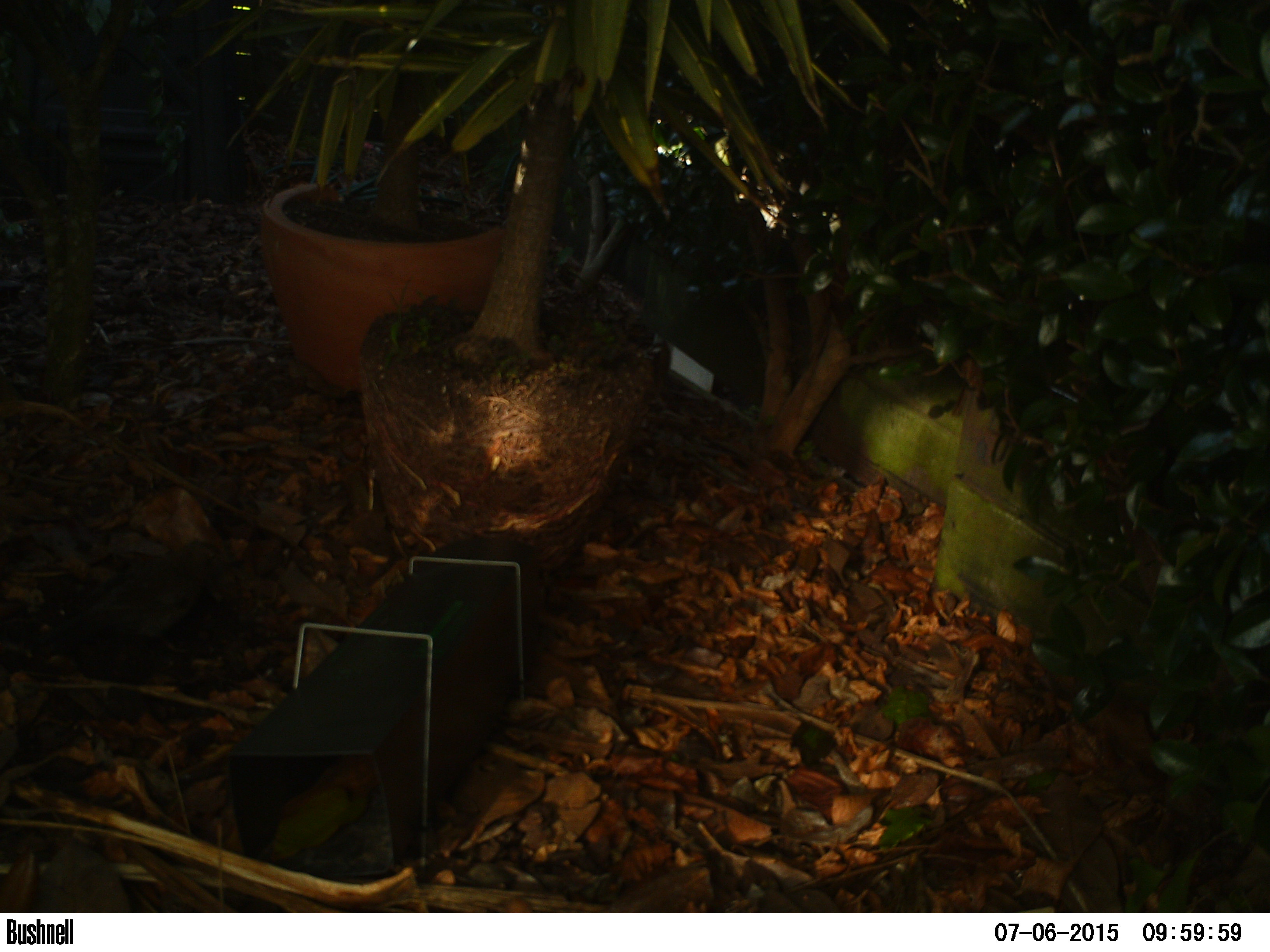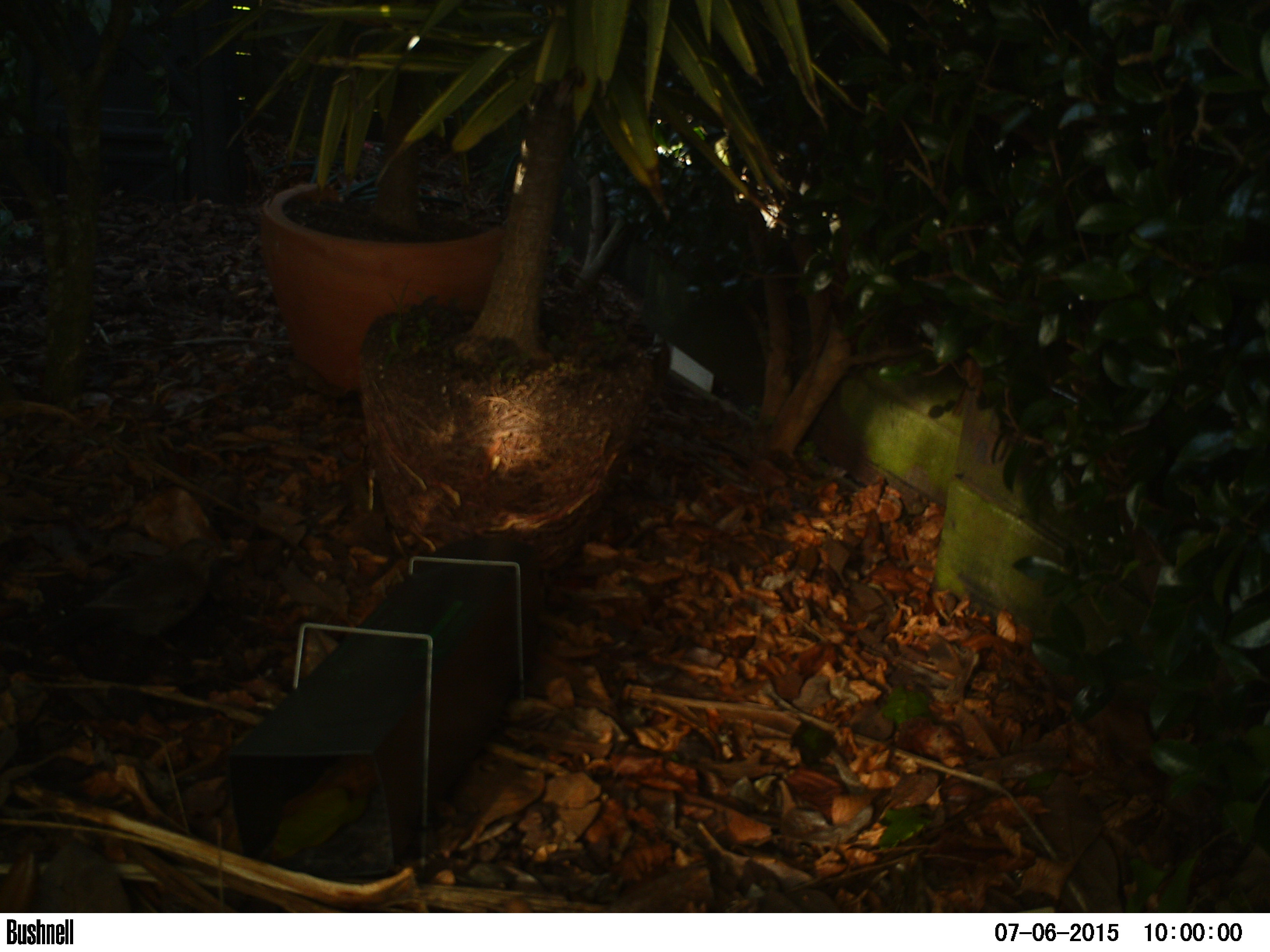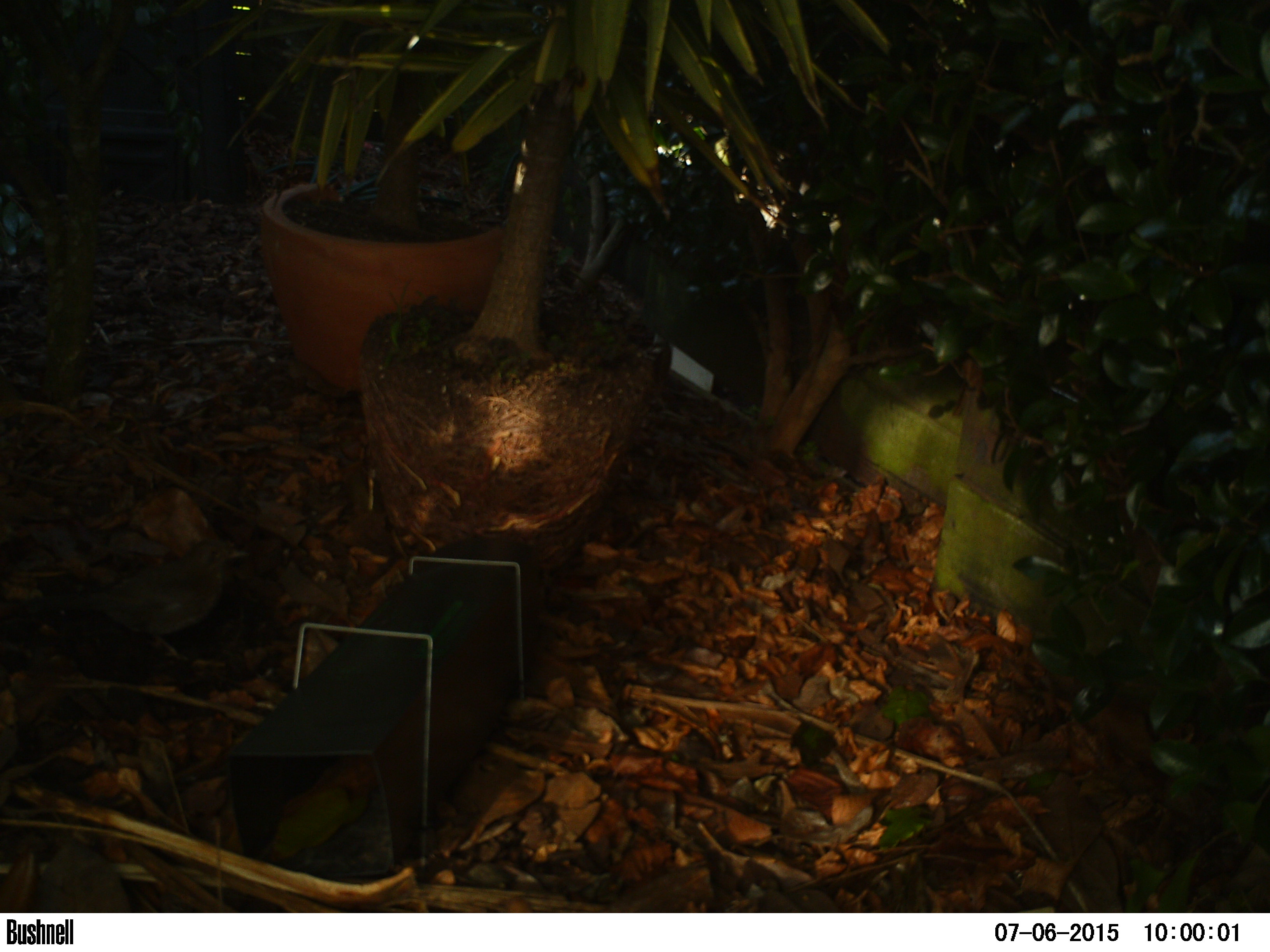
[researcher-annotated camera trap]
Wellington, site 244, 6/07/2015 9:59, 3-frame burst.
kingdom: Animalia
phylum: Chordata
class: Aves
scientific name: Aves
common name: bird